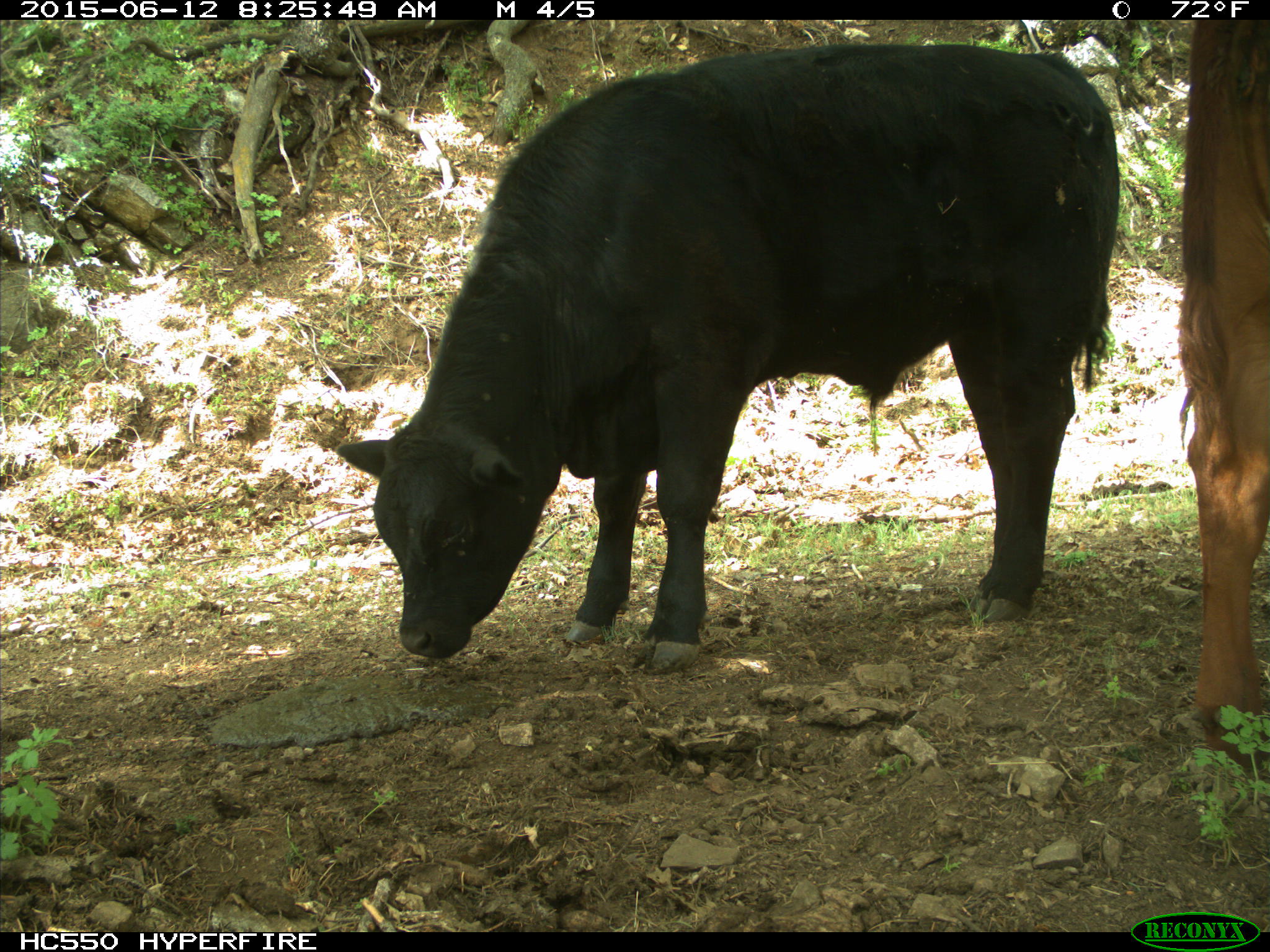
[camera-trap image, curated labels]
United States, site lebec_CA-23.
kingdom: Animalia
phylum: Chordata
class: Mammalia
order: Artiodactyla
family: Bovidae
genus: Bos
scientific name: Bos taurus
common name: domestic cow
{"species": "Bos taurus (domestic cow)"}